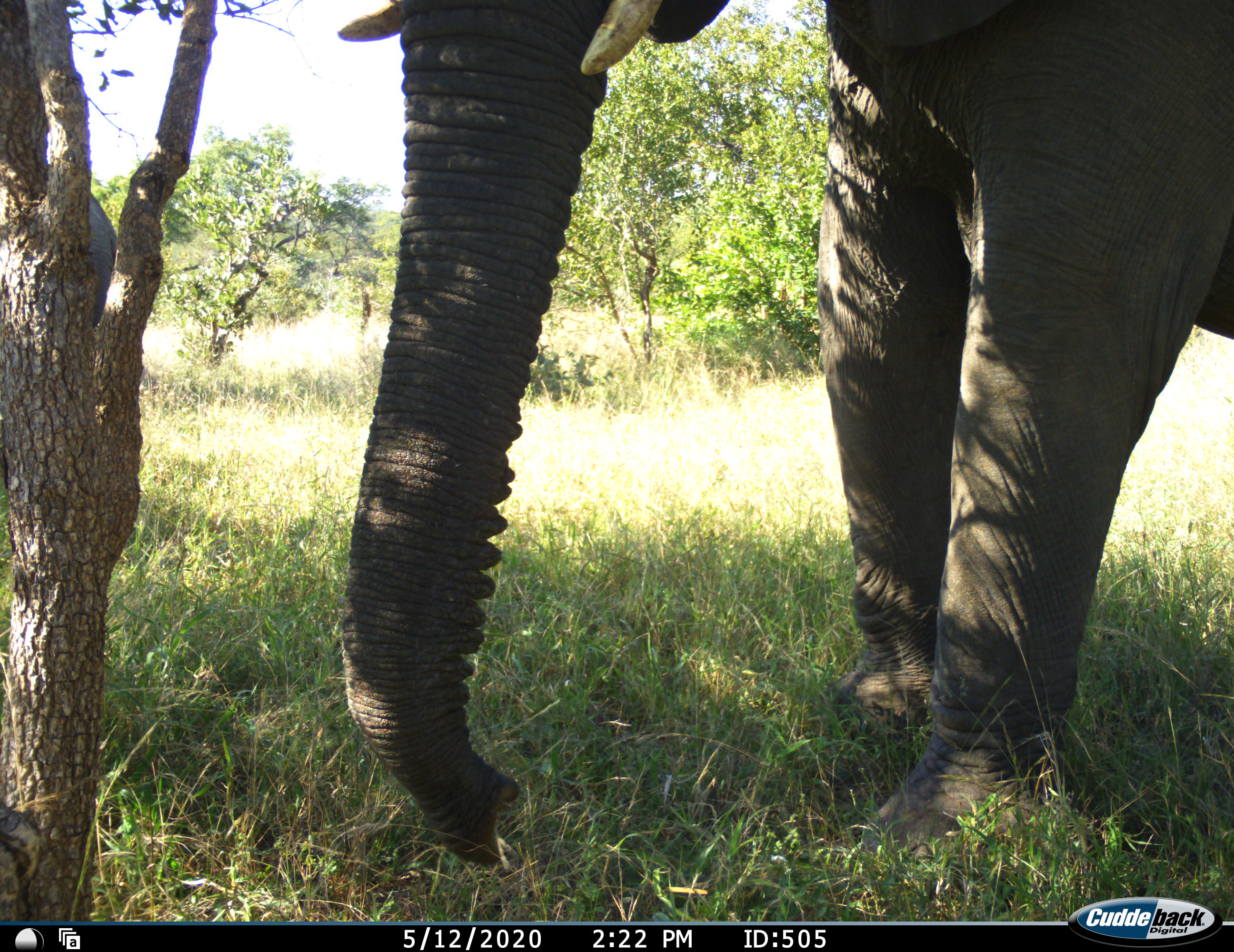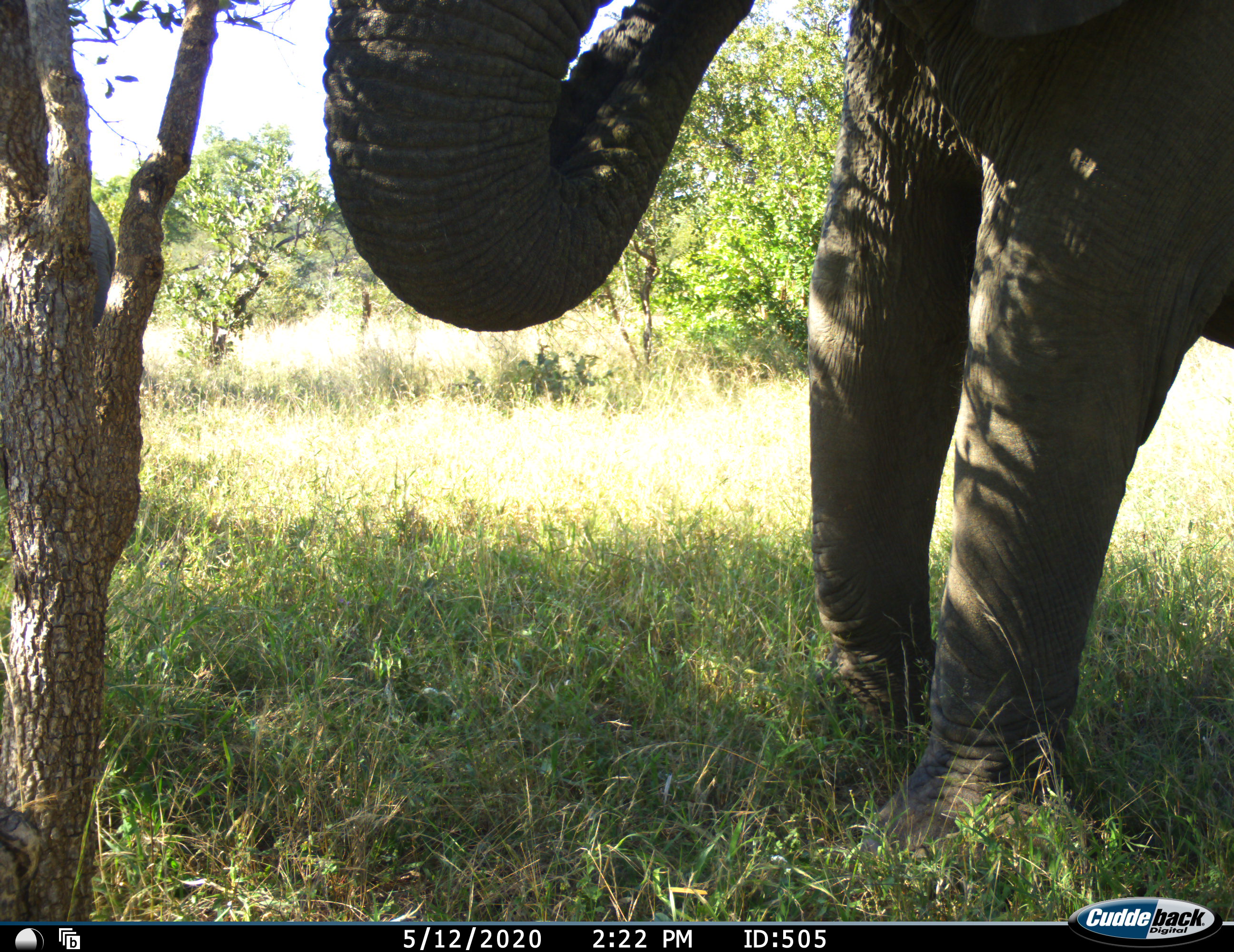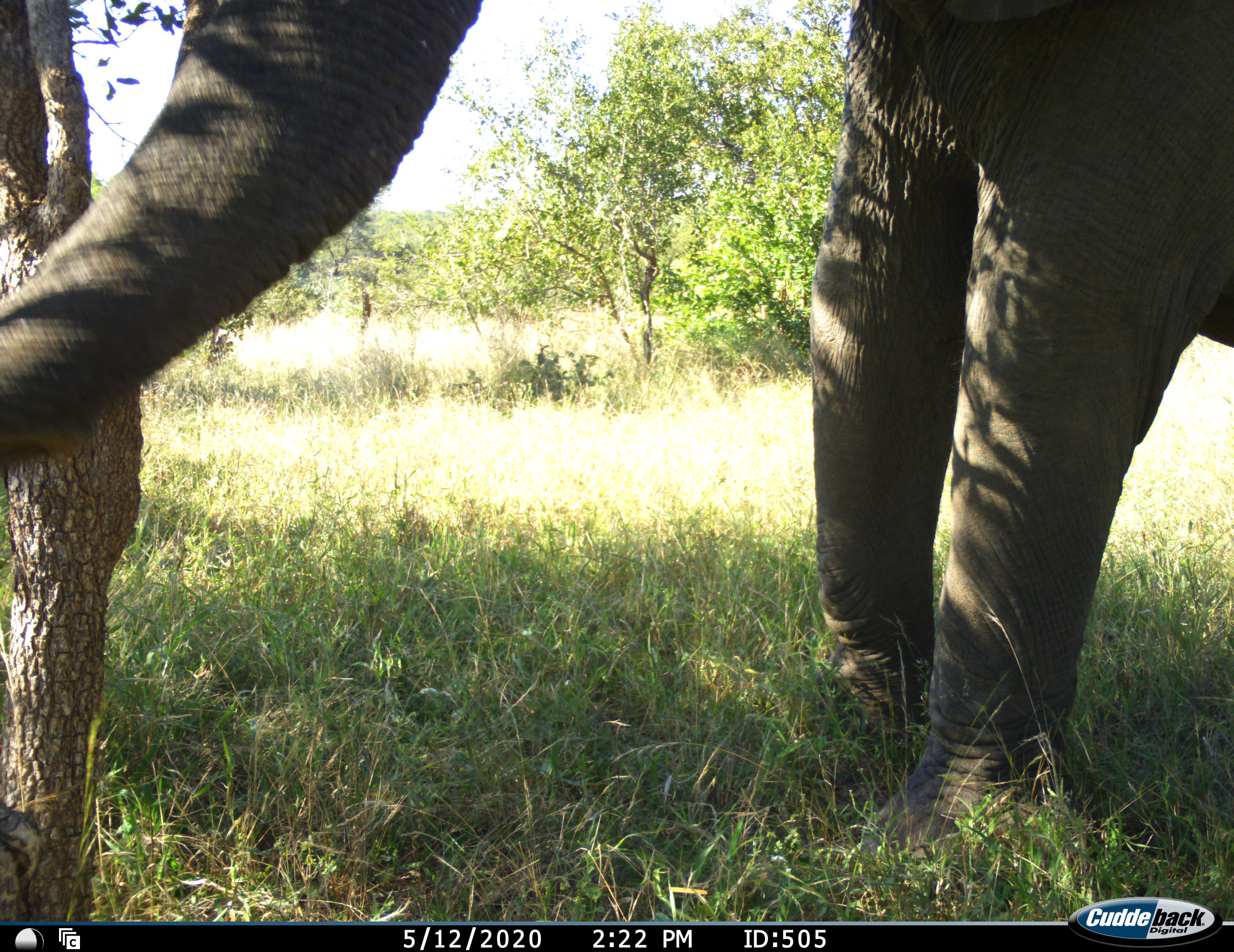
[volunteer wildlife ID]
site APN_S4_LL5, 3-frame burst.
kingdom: Animalia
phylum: Chordata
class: Mammalia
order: Proboscidea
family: Elephantidae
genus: Loxodonta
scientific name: Loxodonta africana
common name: african bush elephant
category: elephant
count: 1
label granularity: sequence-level